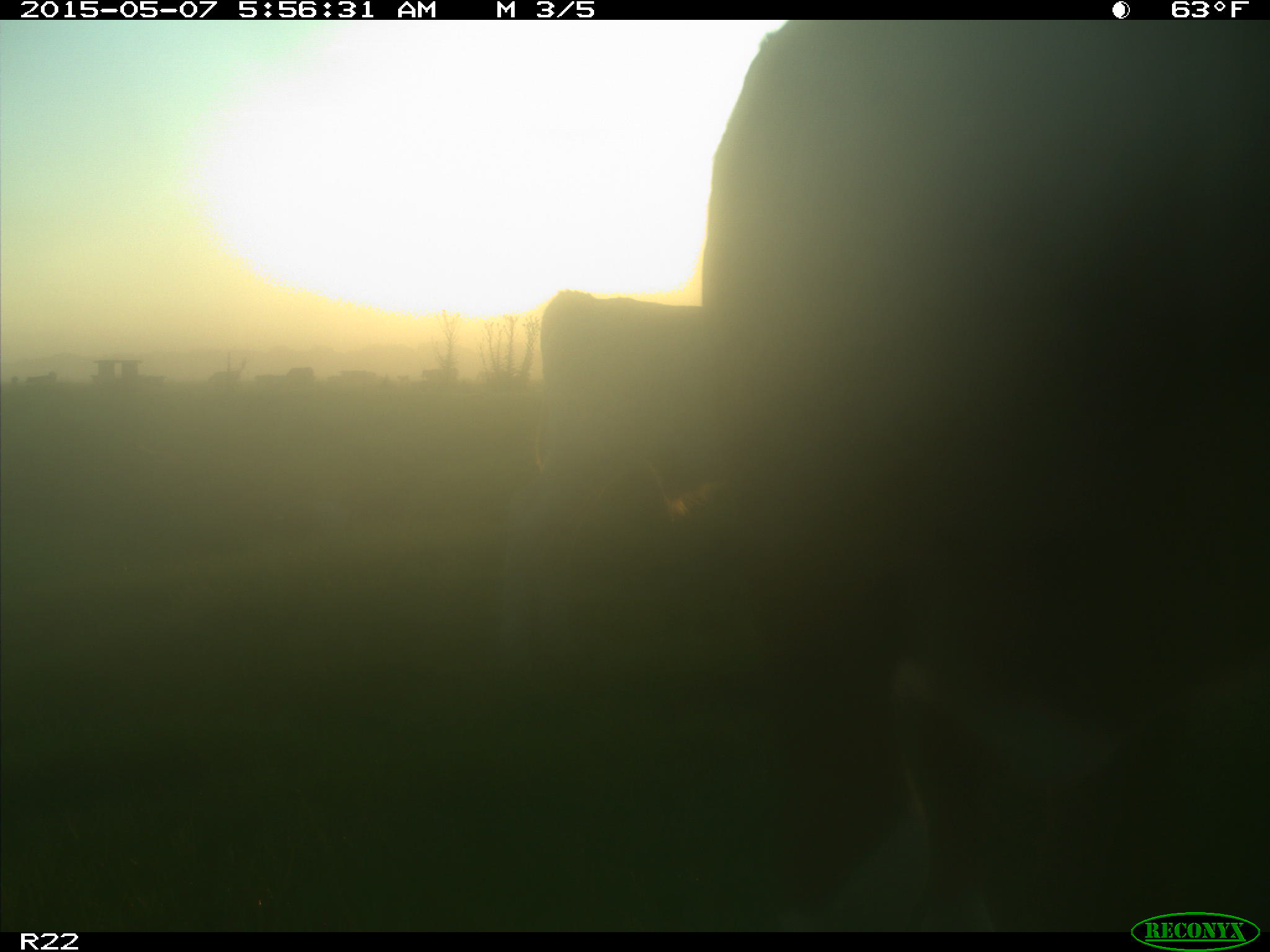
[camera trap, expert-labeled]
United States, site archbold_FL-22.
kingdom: Animalia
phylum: Chordata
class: Mammalia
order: Artiodactyla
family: Bovidae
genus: Bos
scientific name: Bos taurus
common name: domestic cow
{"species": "Bos taurus (domestic cow)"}